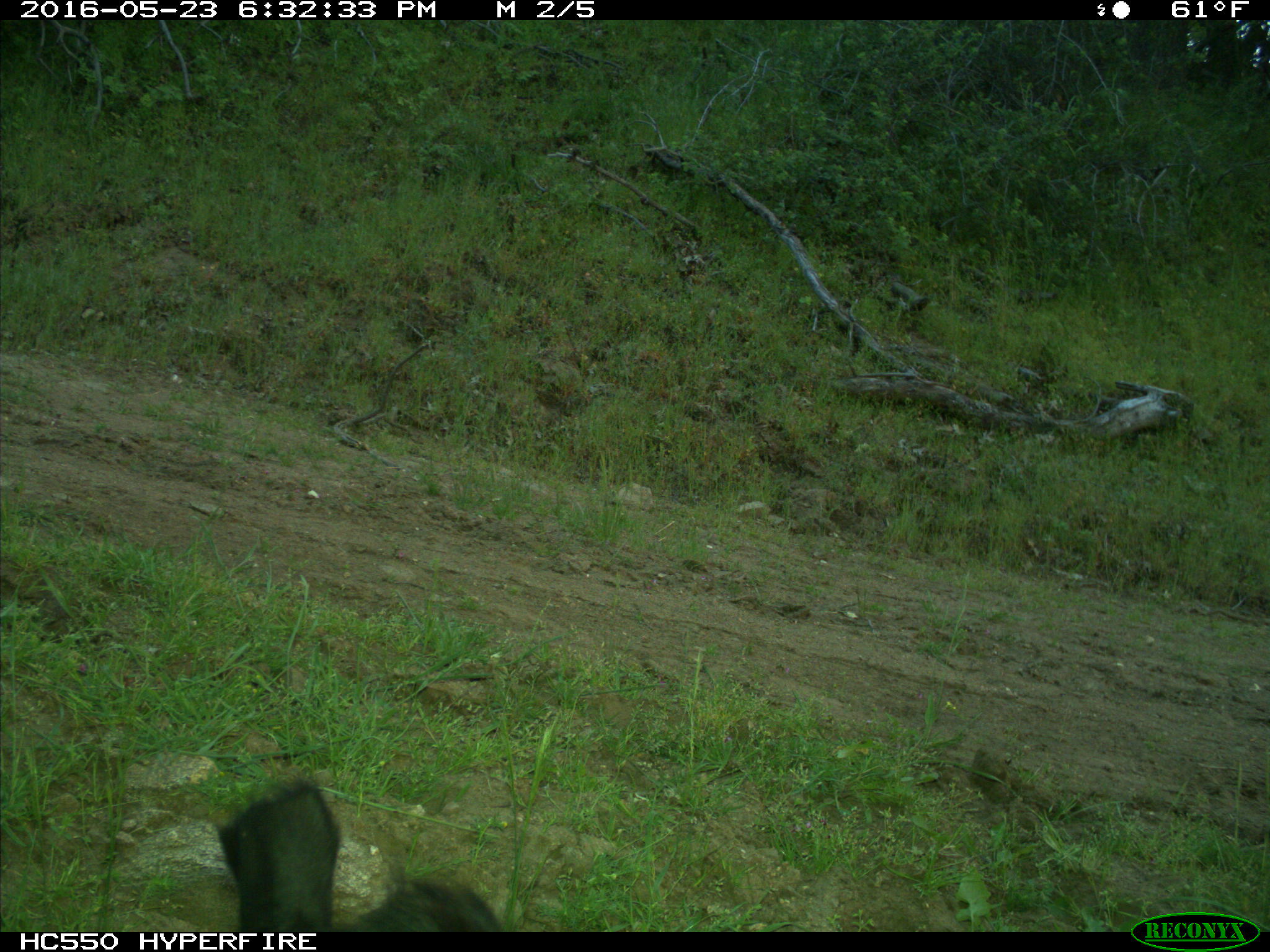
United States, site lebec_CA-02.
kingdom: Animalia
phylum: Chordata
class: Mammalia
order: Artiodactyla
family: Bovidae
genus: Bos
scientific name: Bos taurus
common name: domestic cow